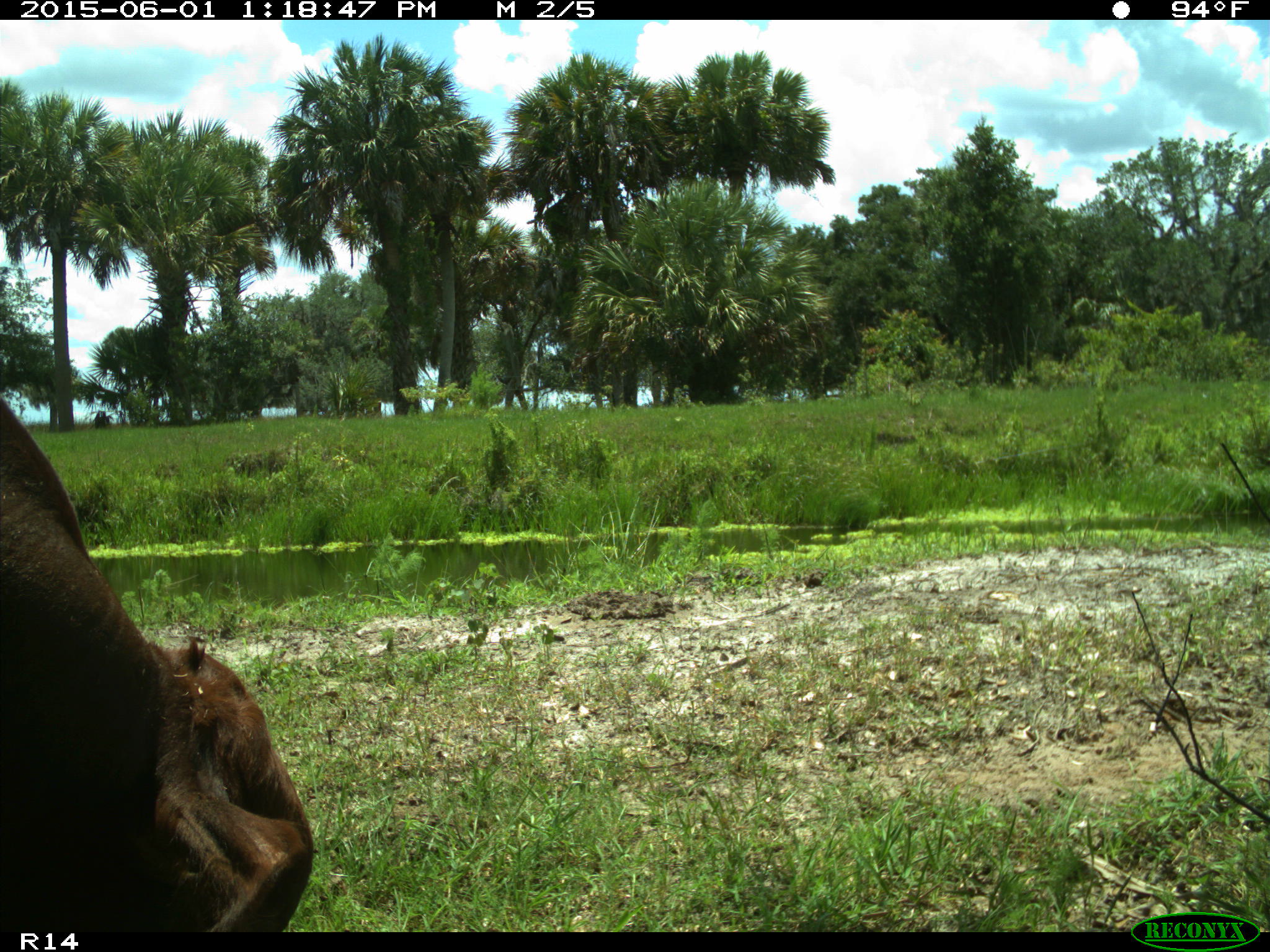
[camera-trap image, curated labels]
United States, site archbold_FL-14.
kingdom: Animalia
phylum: Chordata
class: Mammalia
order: Artiodactyla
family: Bovidae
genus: Bos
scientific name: Bos taurus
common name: domestic cow